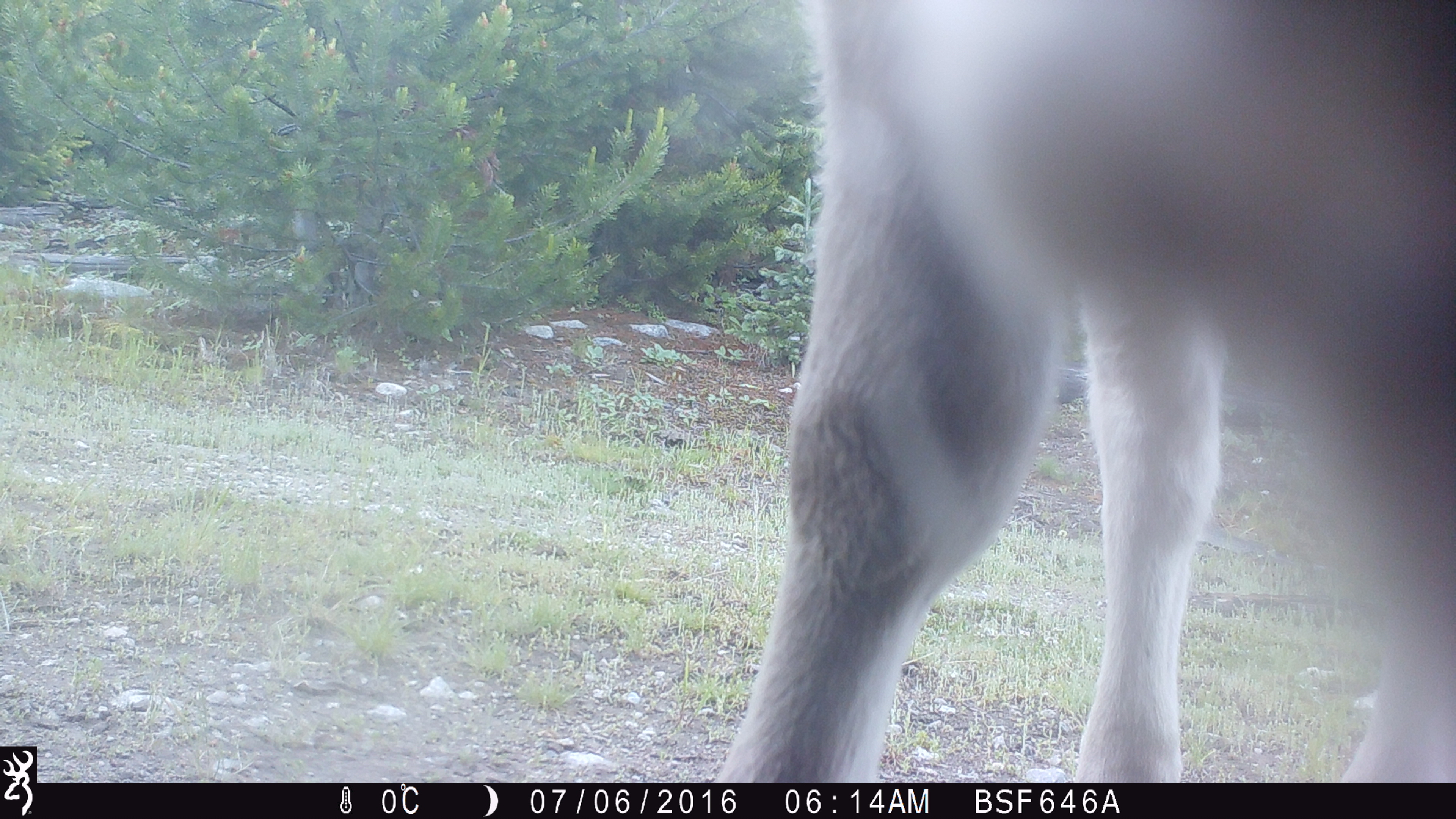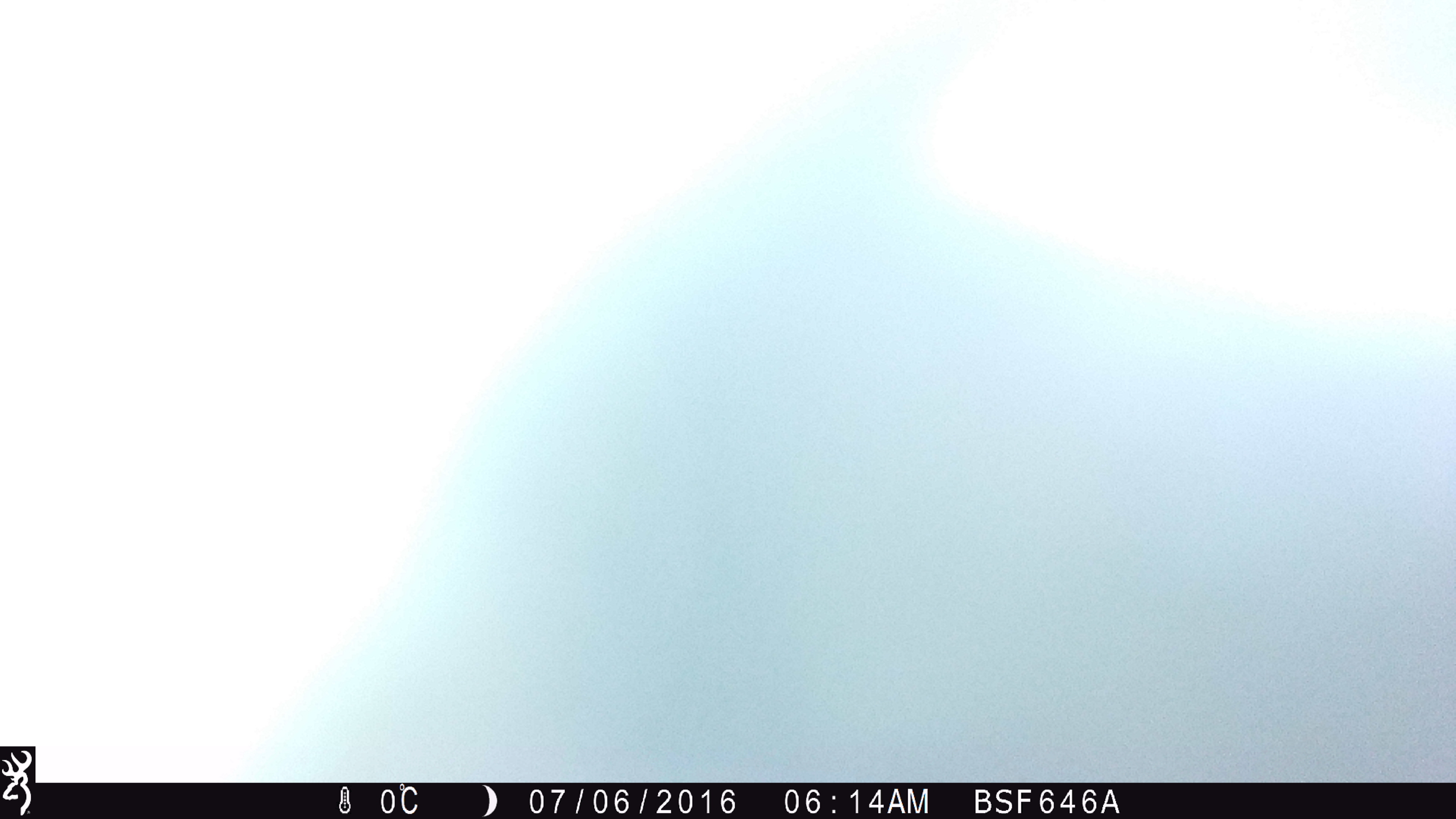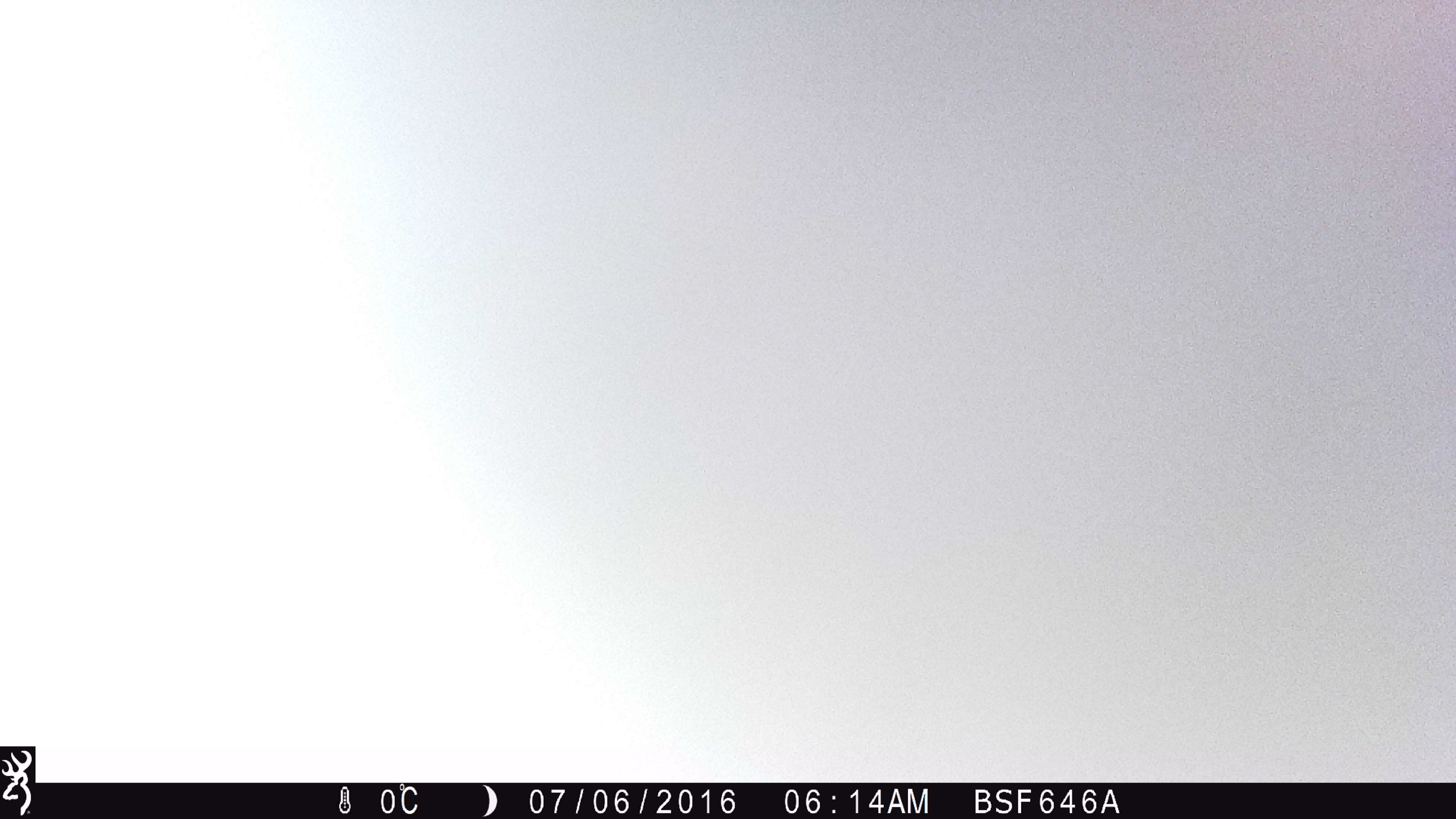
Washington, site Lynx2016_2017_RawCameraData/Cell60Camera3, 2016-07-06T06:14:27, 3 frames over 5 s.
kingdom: Animalia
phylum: Chordata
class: Mammalia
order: Artiodactyla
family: Bovidae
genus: Bos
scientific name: Bos taurus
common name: domestic cattle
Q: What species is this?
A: Domestic cattle (Bos taurus).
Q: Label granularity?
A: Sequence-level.